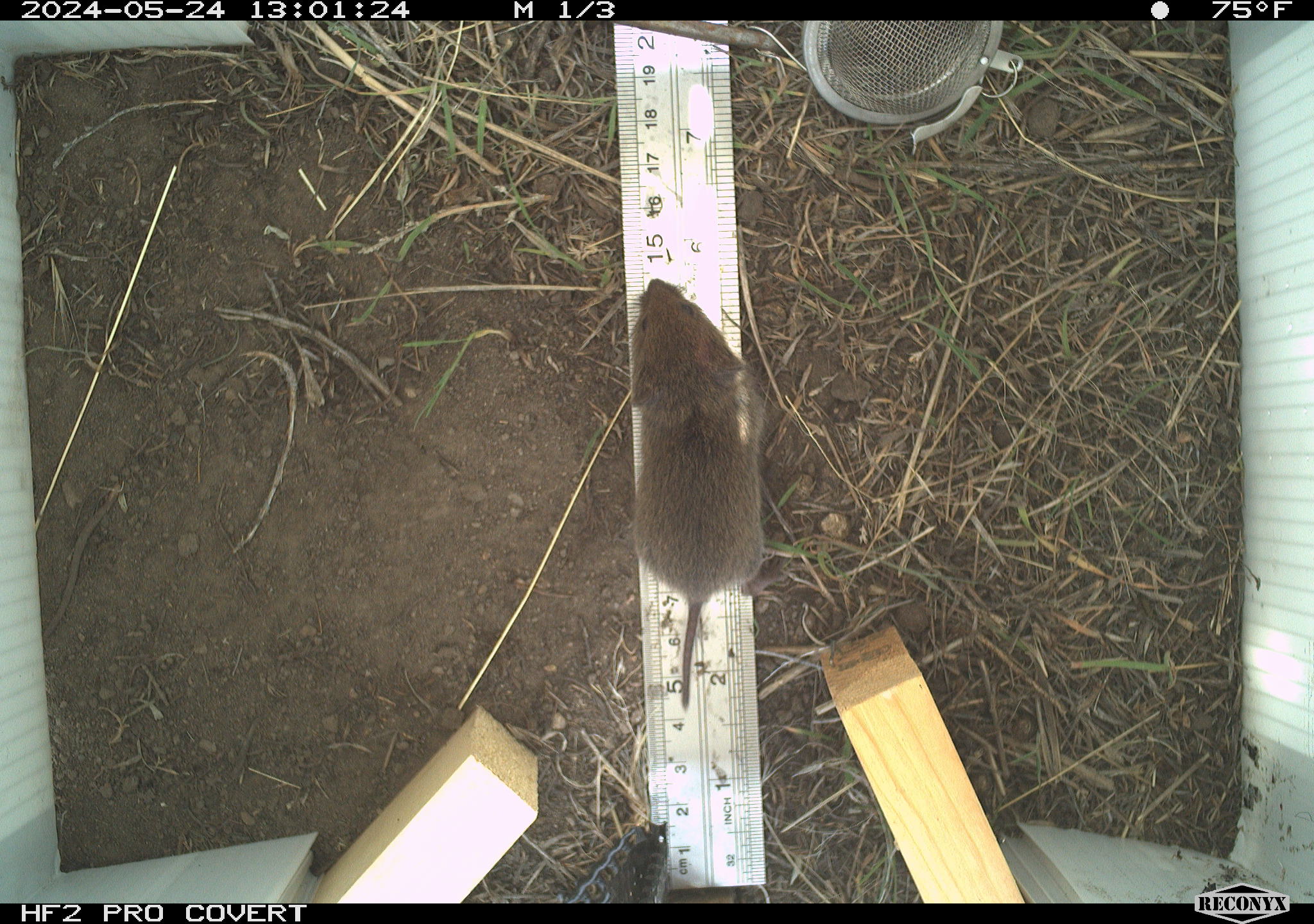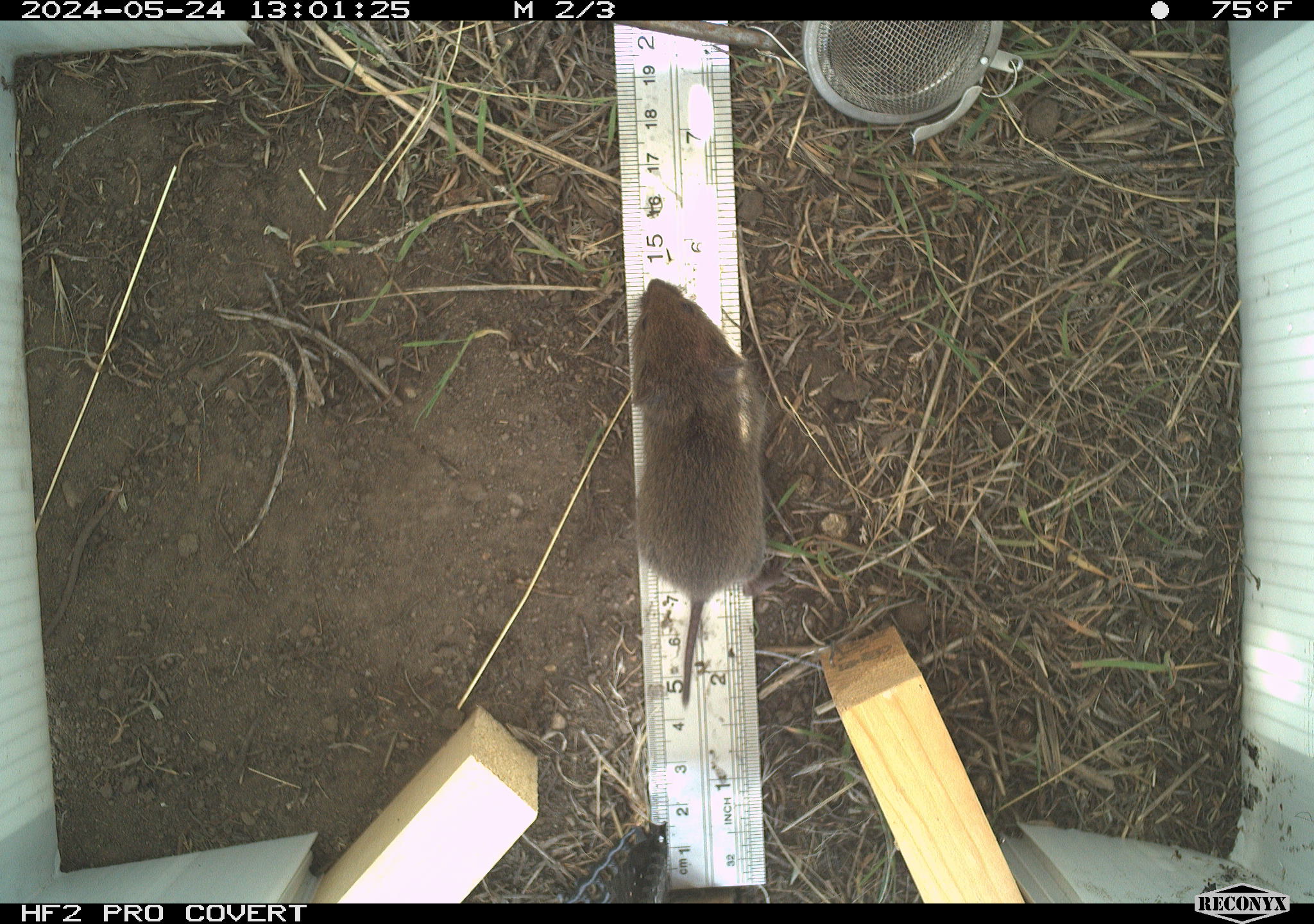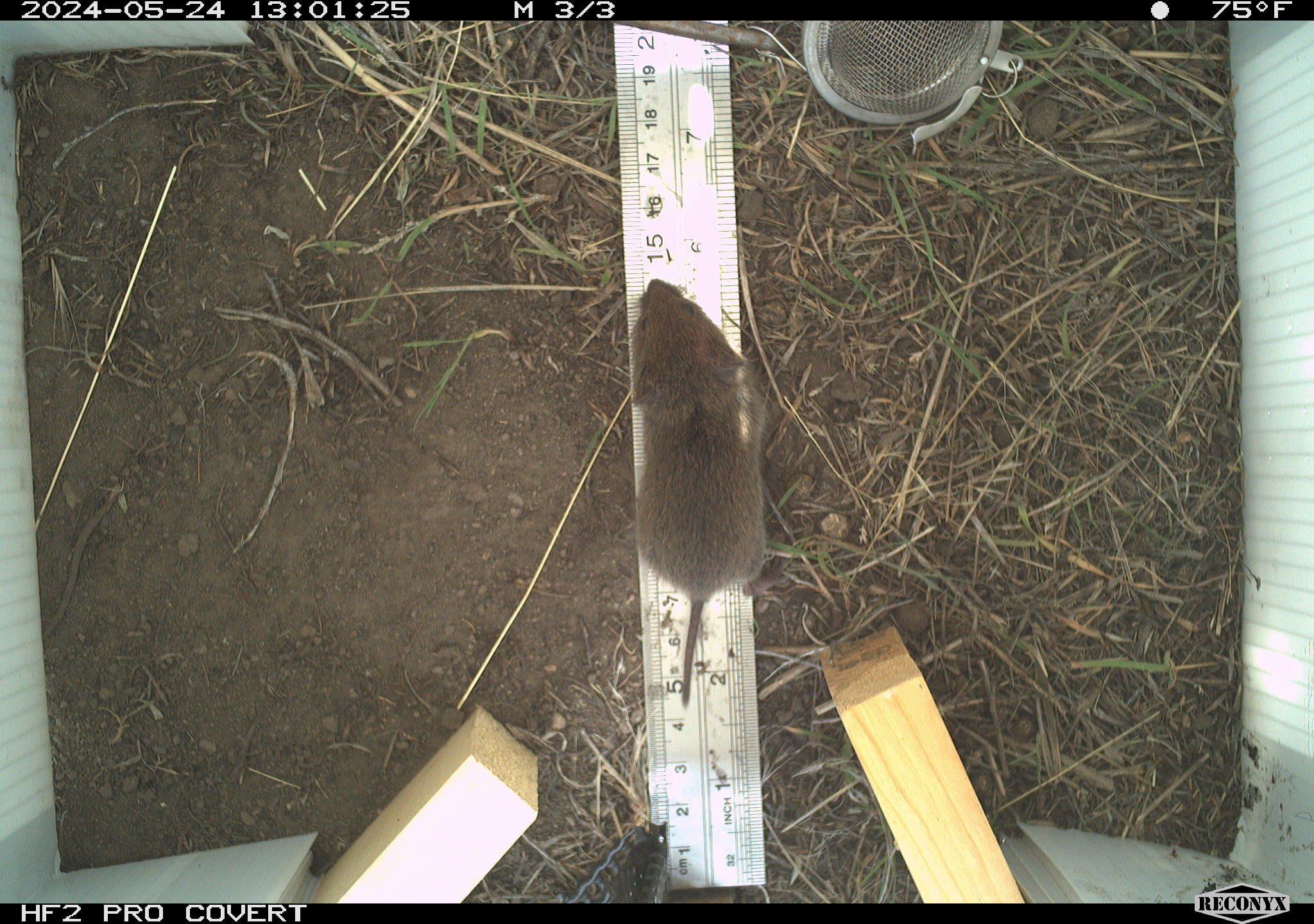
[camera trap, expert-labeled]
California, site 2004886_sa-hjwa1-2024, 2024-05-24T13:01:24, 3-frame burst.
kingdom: Animalia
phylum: Chordata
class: Mammalia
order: Rodentia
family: Cricetidae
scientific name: Cricetidae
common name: hamsters, voles, lemmings, and allies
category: cricetidae family